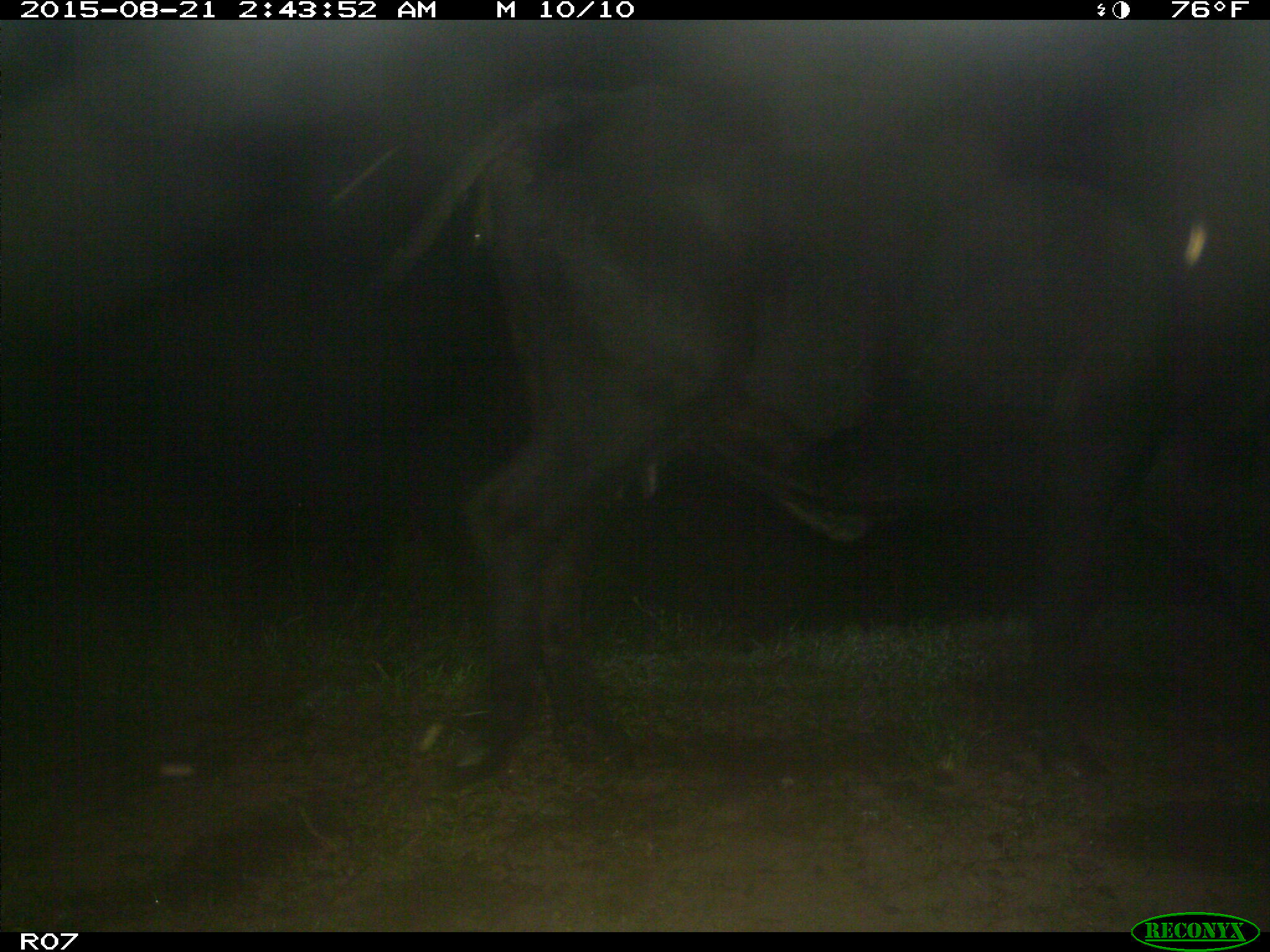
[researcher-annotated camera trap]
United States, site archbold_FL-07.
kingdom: Animalia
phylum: Chordata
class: Mammalia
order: Artiodactyla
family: Bovidae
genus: Bos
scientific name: Bos taurus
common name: domestic cow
Bos taurus (domestic cow).